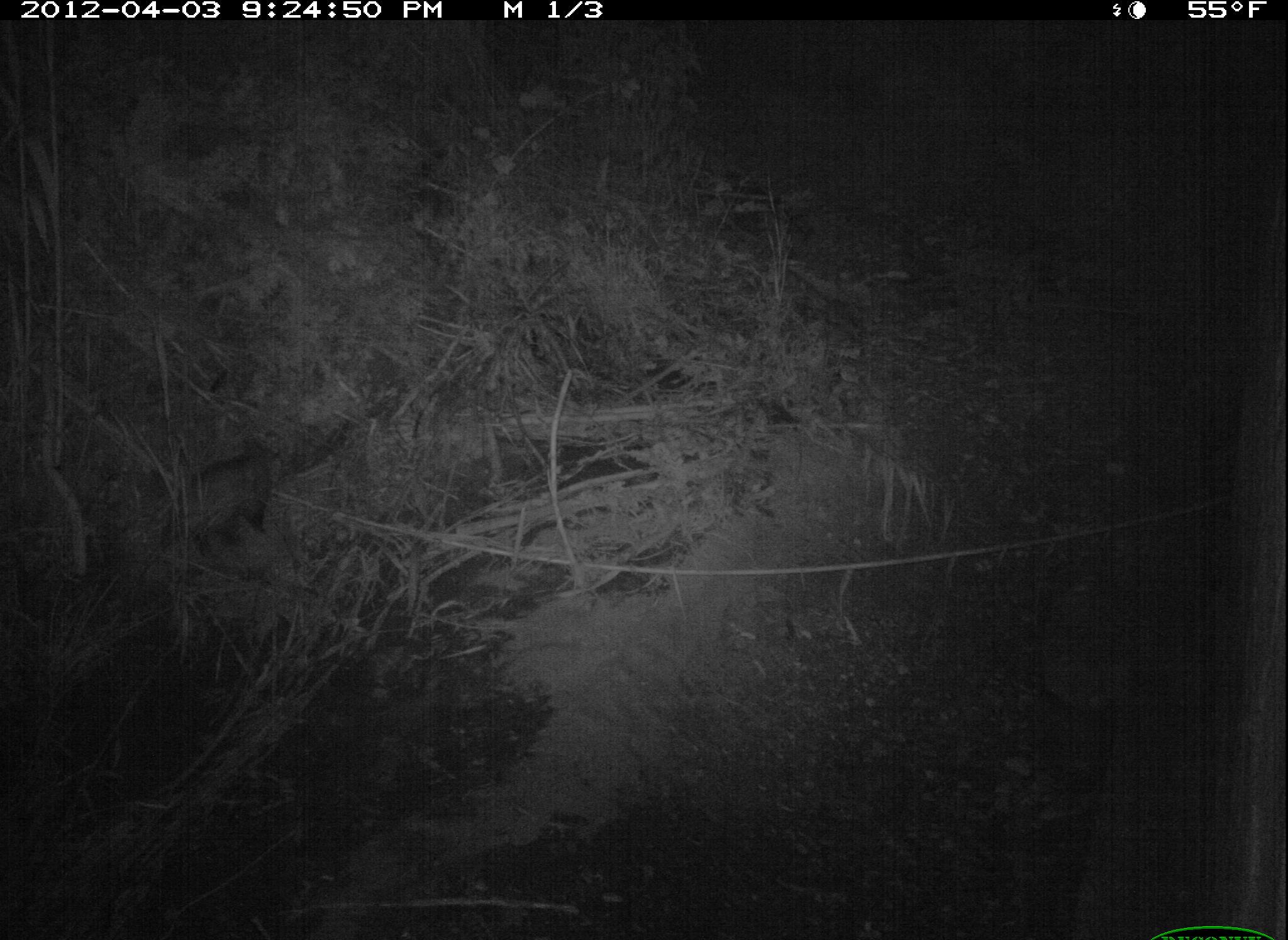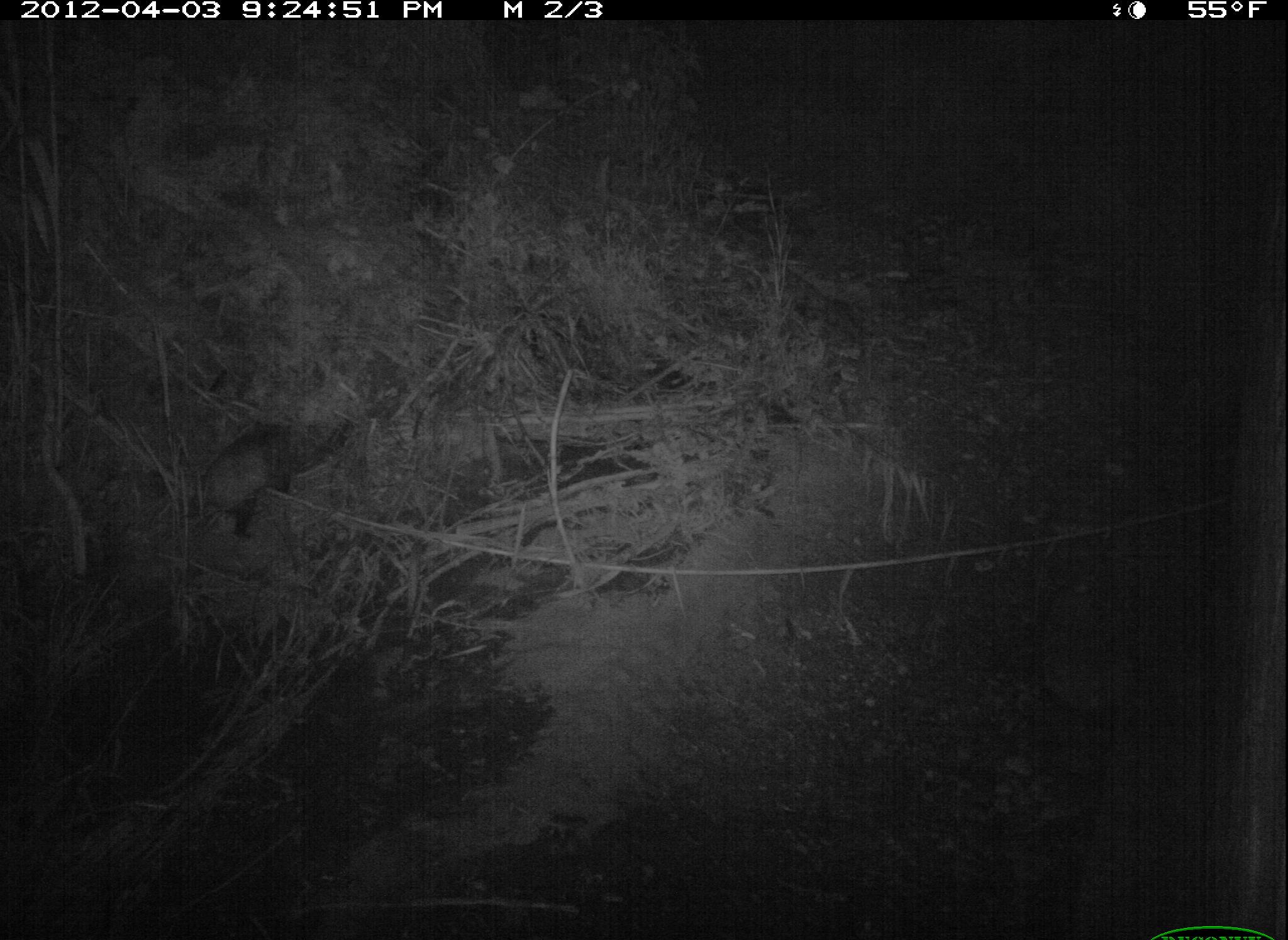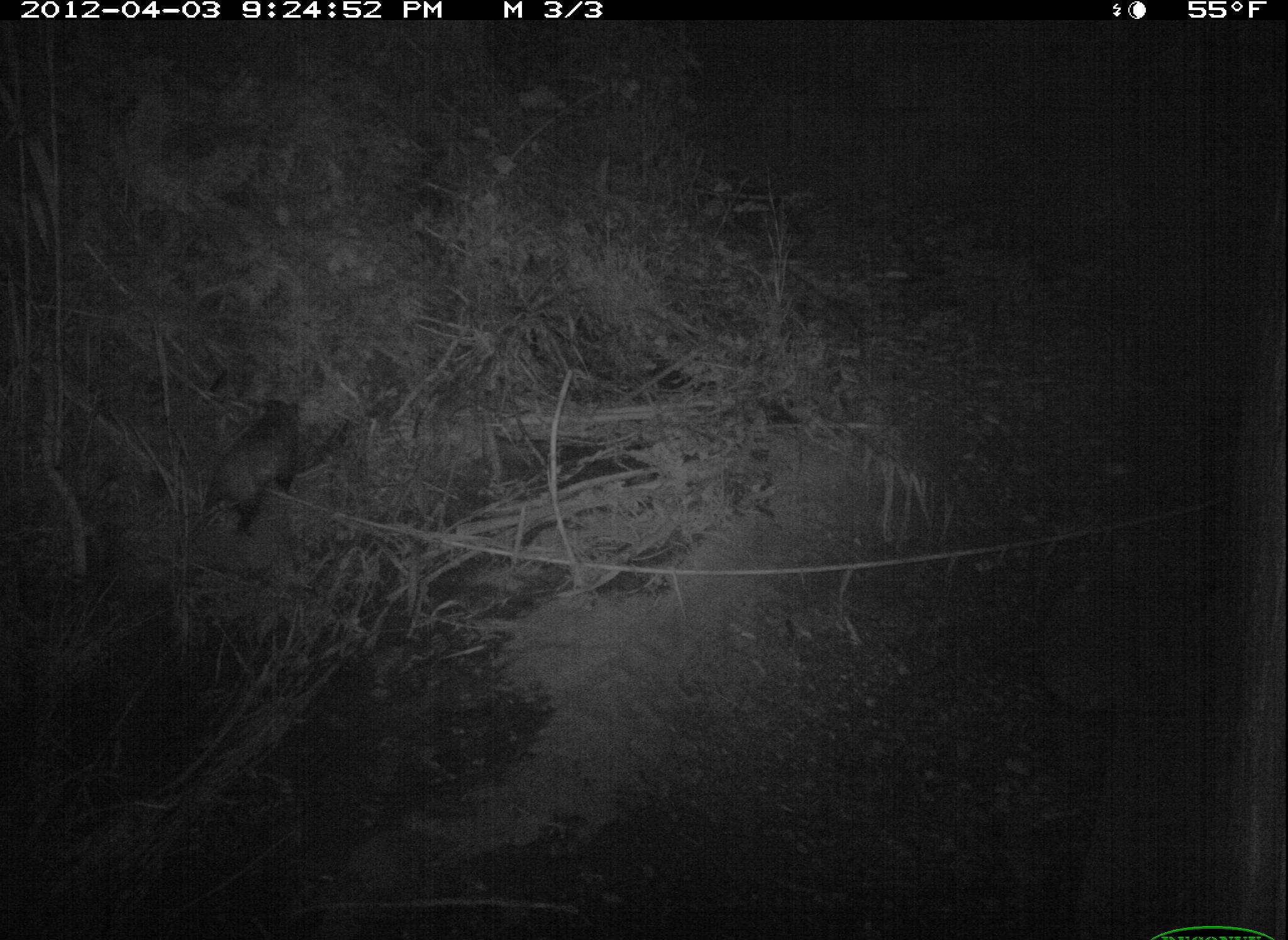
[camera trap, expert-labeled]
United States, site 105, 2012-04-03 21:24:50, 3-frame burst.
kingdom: Animalia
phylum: Chordata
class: Mammalia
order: Didelphimorphia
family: Didelphidae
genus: Didelphis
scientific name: Didelphis virginiana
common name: virginia opossum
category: opossum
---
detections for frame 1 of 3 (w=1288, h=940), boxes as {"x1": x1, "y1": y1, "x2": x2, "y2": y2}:
opossum: {"x1": 140, "y1": 429, "x2": 327, "y2": 570}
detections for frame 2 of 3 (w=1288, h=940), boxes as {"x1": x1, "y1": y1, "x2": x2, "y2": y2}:
opossum: {"x1": 180, "y1": 396, "x2": 346, "y2": 546}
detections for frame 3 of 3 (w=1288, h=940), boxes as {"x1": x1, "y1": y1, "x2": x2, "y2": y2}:
opossum: {"x1": 196, "y1": 379, "x2": 340, "y2": 532}